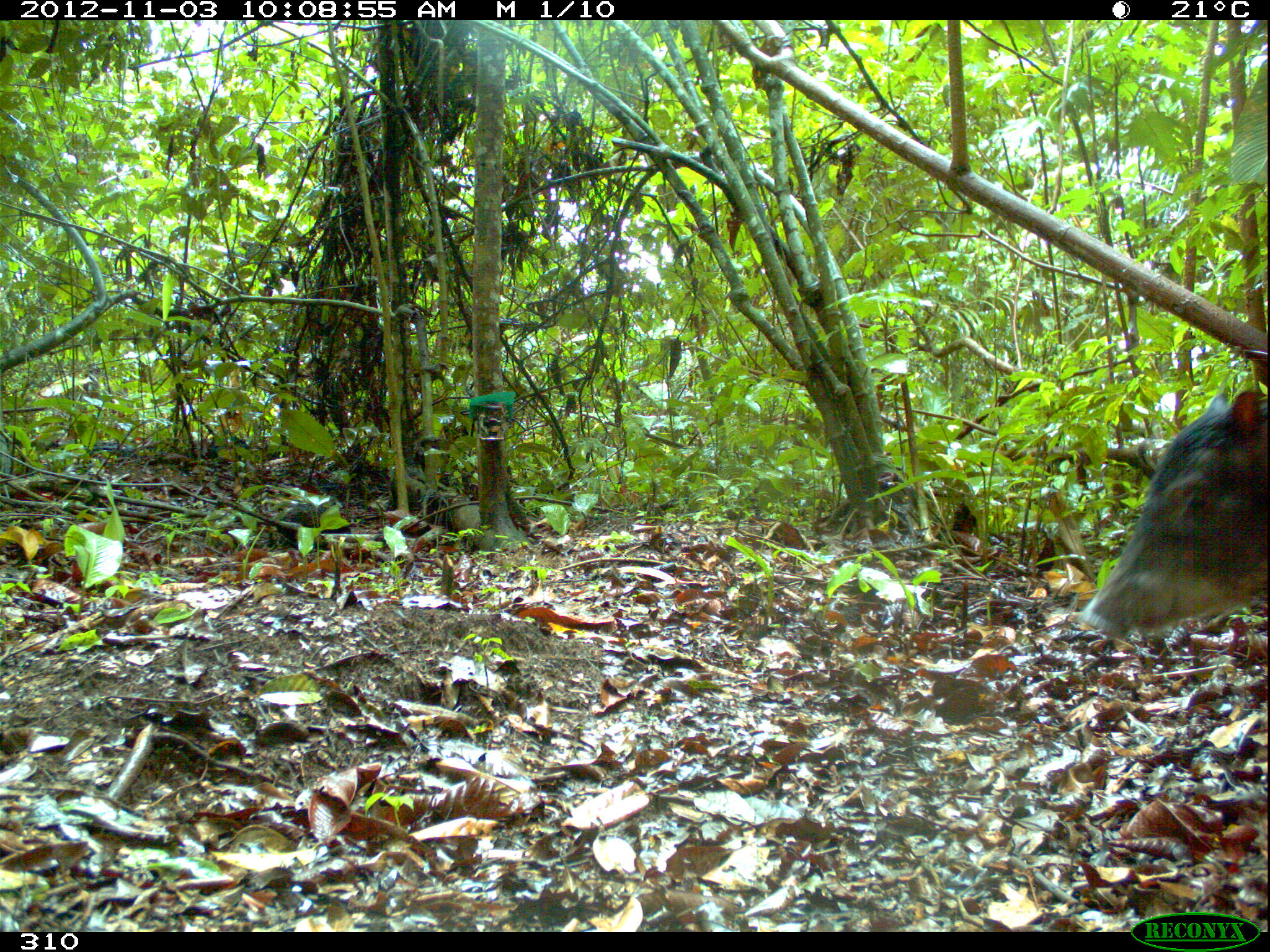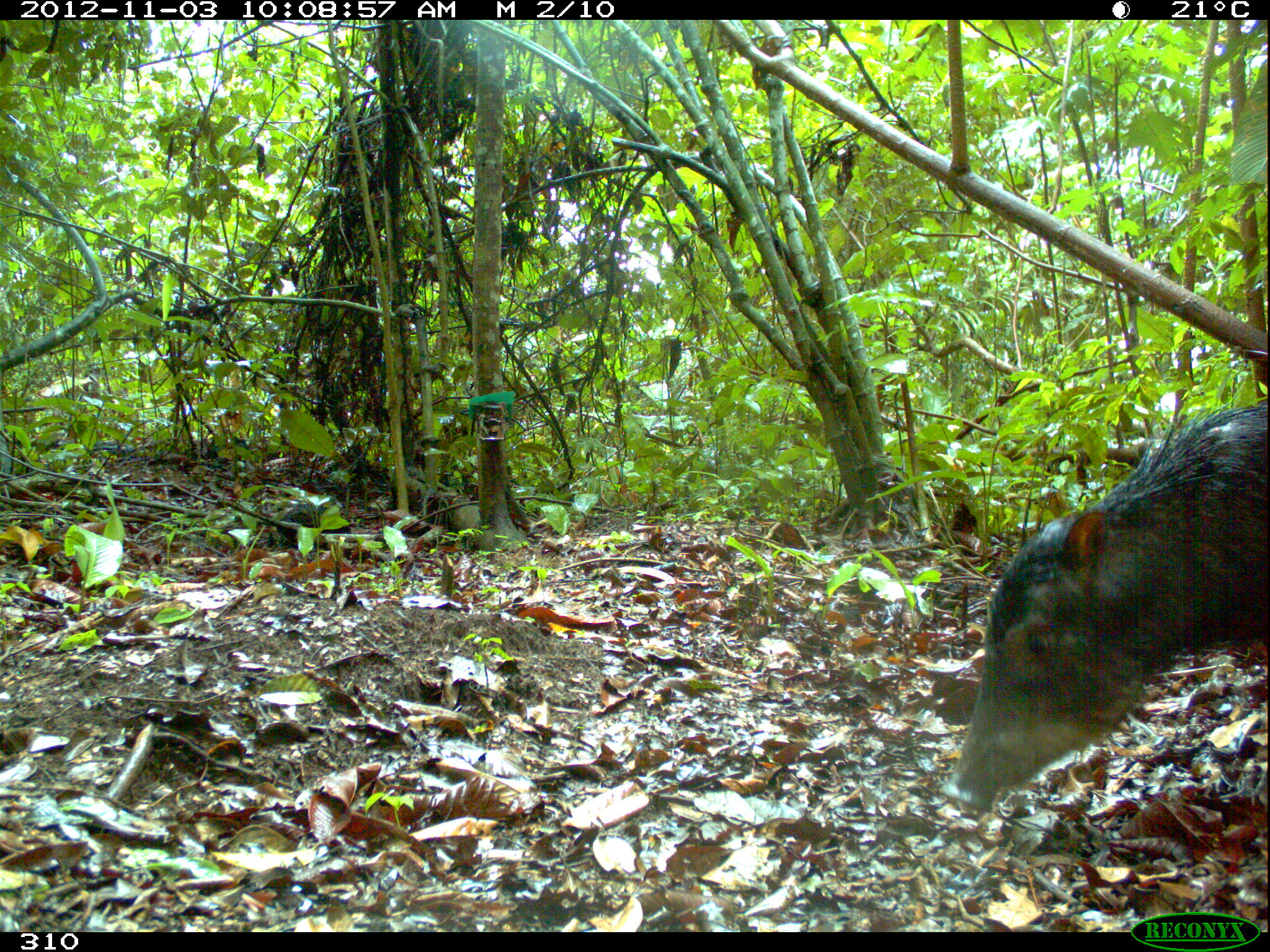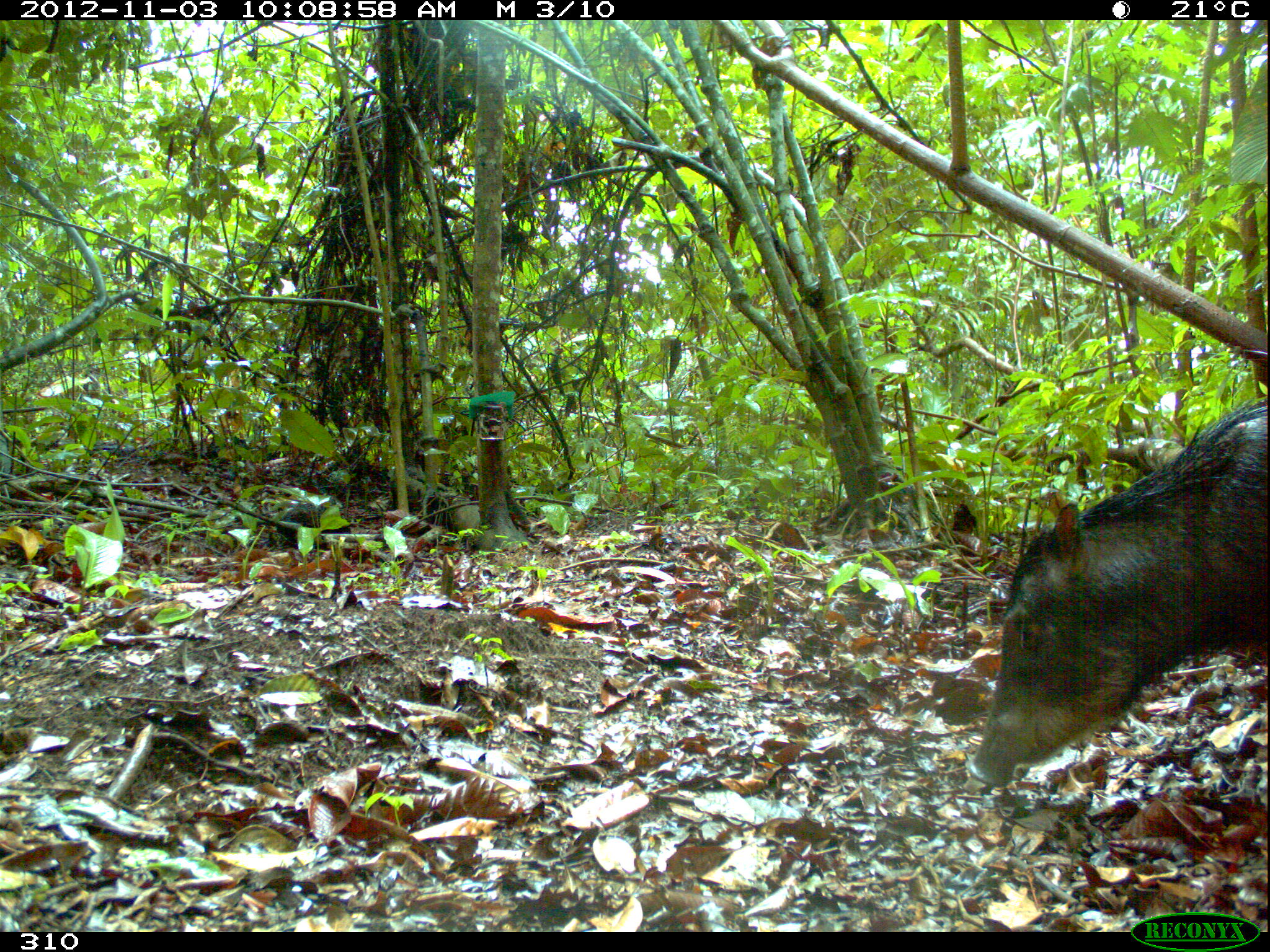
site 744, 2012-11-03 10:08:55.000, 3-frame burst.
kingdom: Animalia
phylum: Chordata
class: Mammalia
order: Artiodactyla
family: Tayassuidae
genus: Tayassu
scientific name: Tayassu pecari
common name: white-lipped peccary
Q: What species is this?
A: Tayassu pecari (white-lipped peccary).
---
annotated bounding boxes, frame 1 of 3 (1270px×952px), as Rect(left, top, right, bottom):
tayassu pecari: Rect(1079, 386, 1268, 639)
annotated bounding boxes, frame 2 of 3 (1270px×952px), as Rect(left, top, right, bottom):
tayassu pecari: Rect(937, 400, 1270, 812)